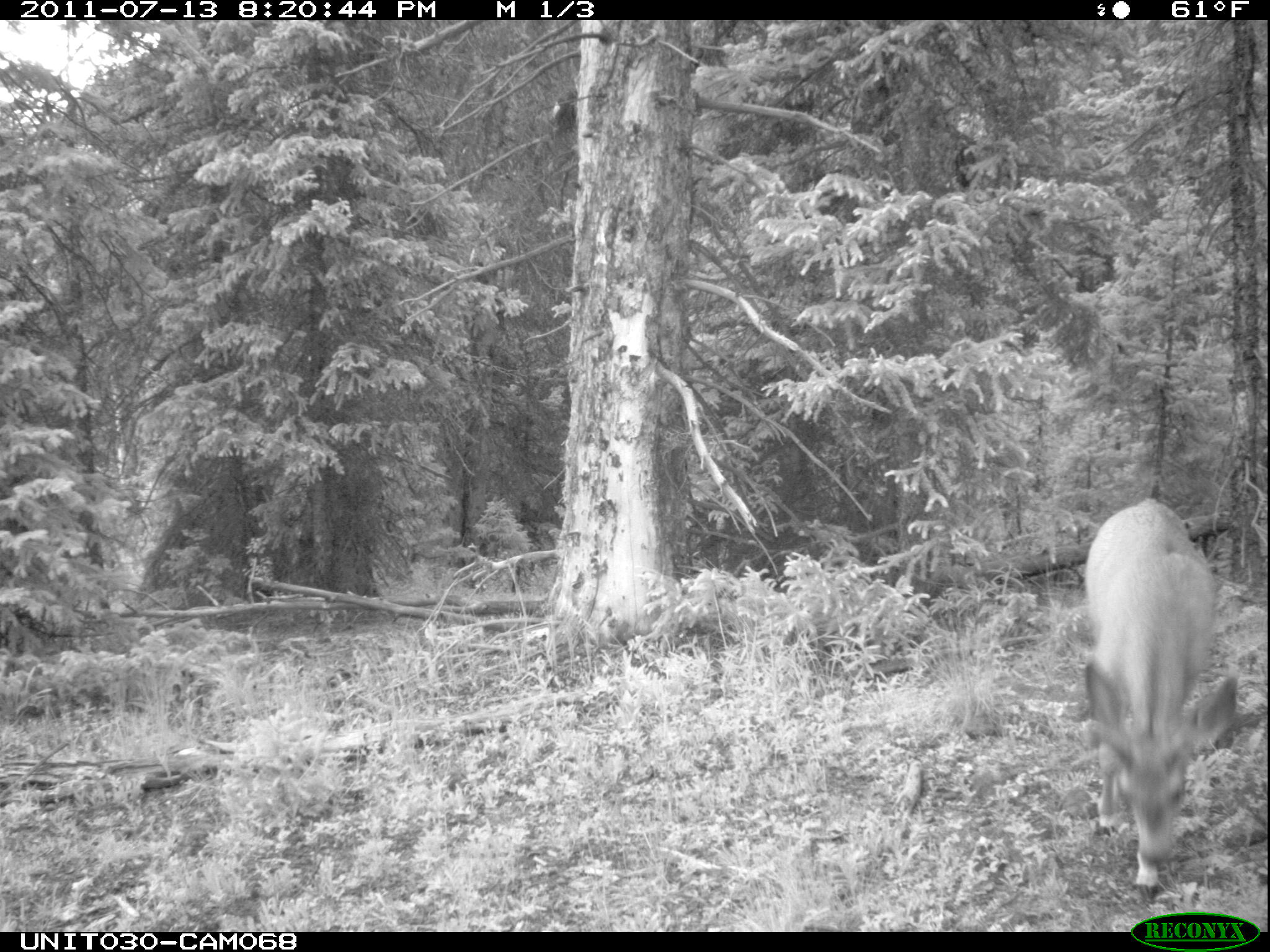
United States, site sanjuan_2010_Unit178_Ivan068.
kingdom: Animalia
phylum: Chordata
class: Mammalia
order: Artiodactyla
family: Cervidae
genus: Odocoileus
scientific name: Odocoileus hemionus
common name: mule deer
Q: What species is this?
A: Odocoileus hemionus (mule deer).